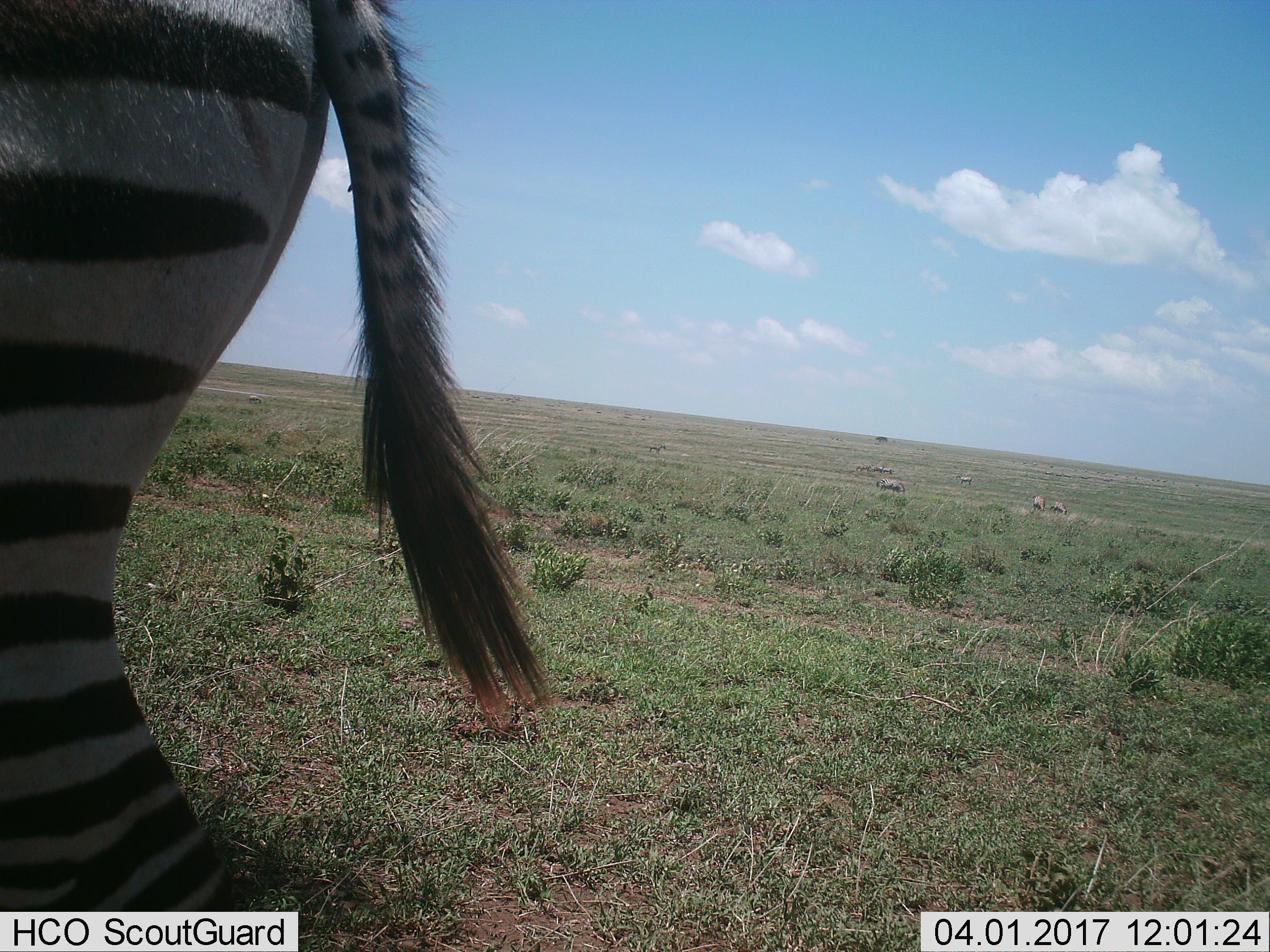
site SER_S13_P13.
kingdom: Animalia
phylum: Chordata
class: Mammalia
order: Perissodactyla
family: Equidae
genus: Equus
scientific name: Equus quagga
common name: plains zebra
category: zebraplains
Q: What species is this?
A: Zebraplains (plains zebra) (Equus quagga).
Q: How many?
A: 8.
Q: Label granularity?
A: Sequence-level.